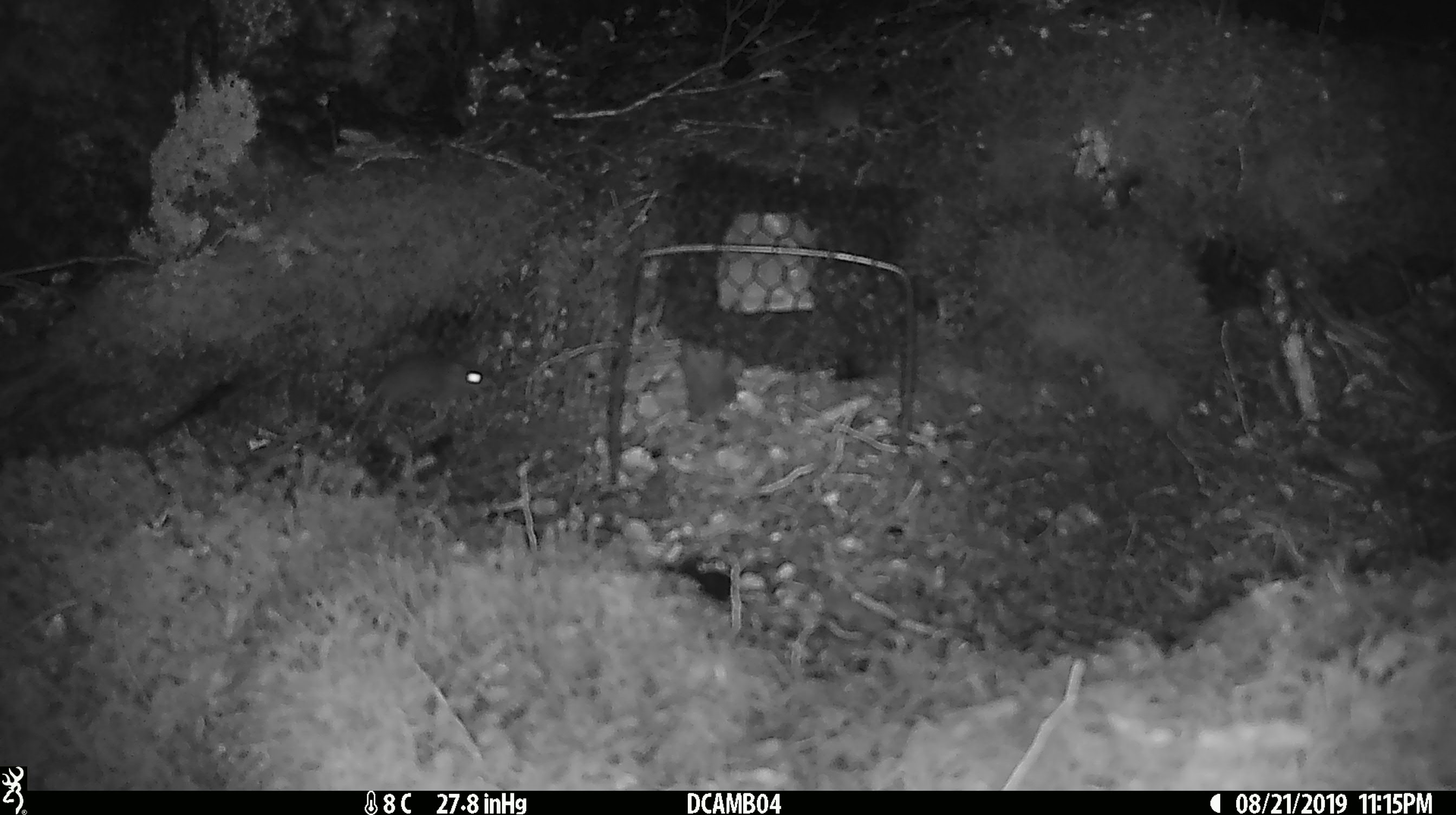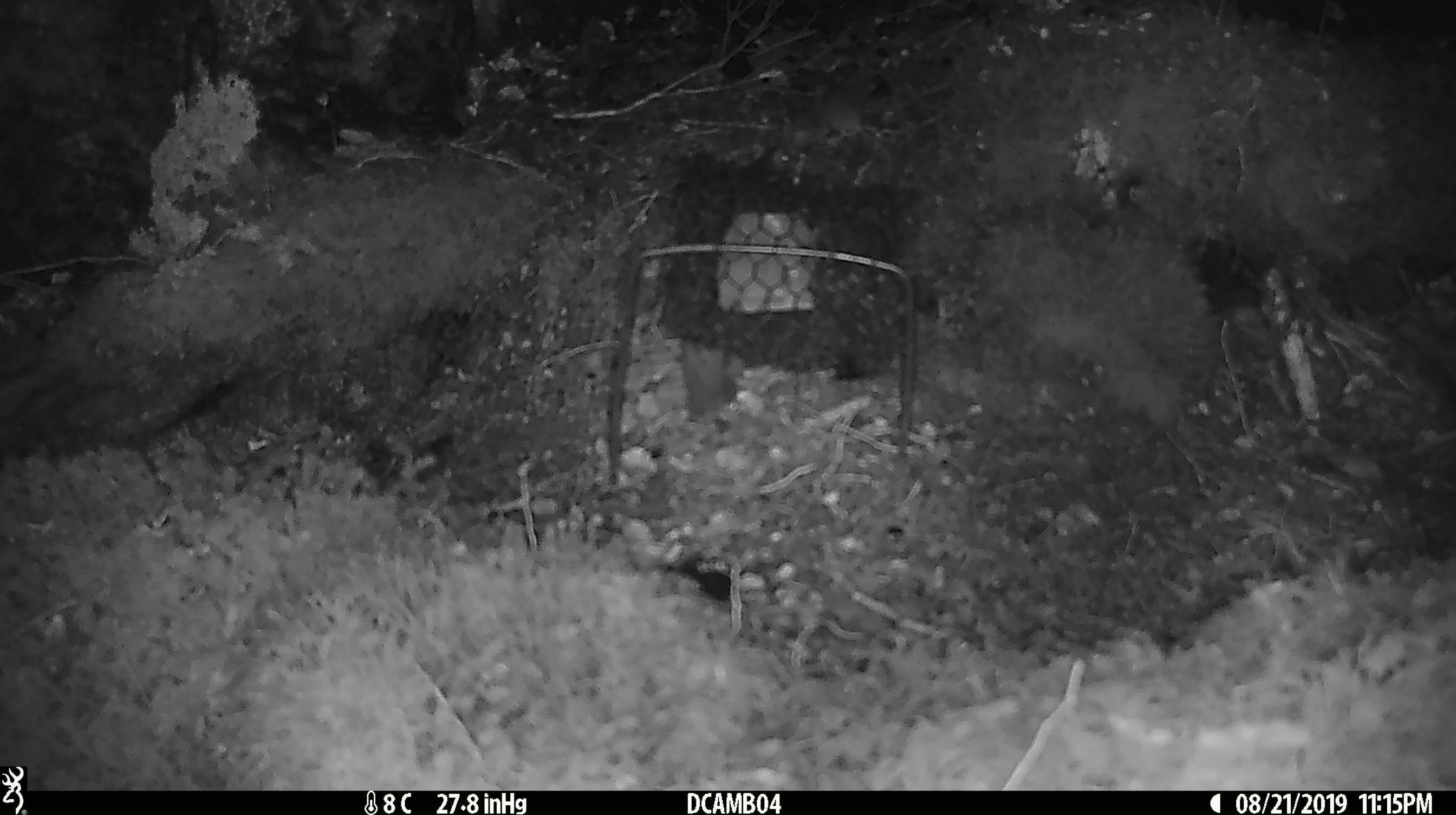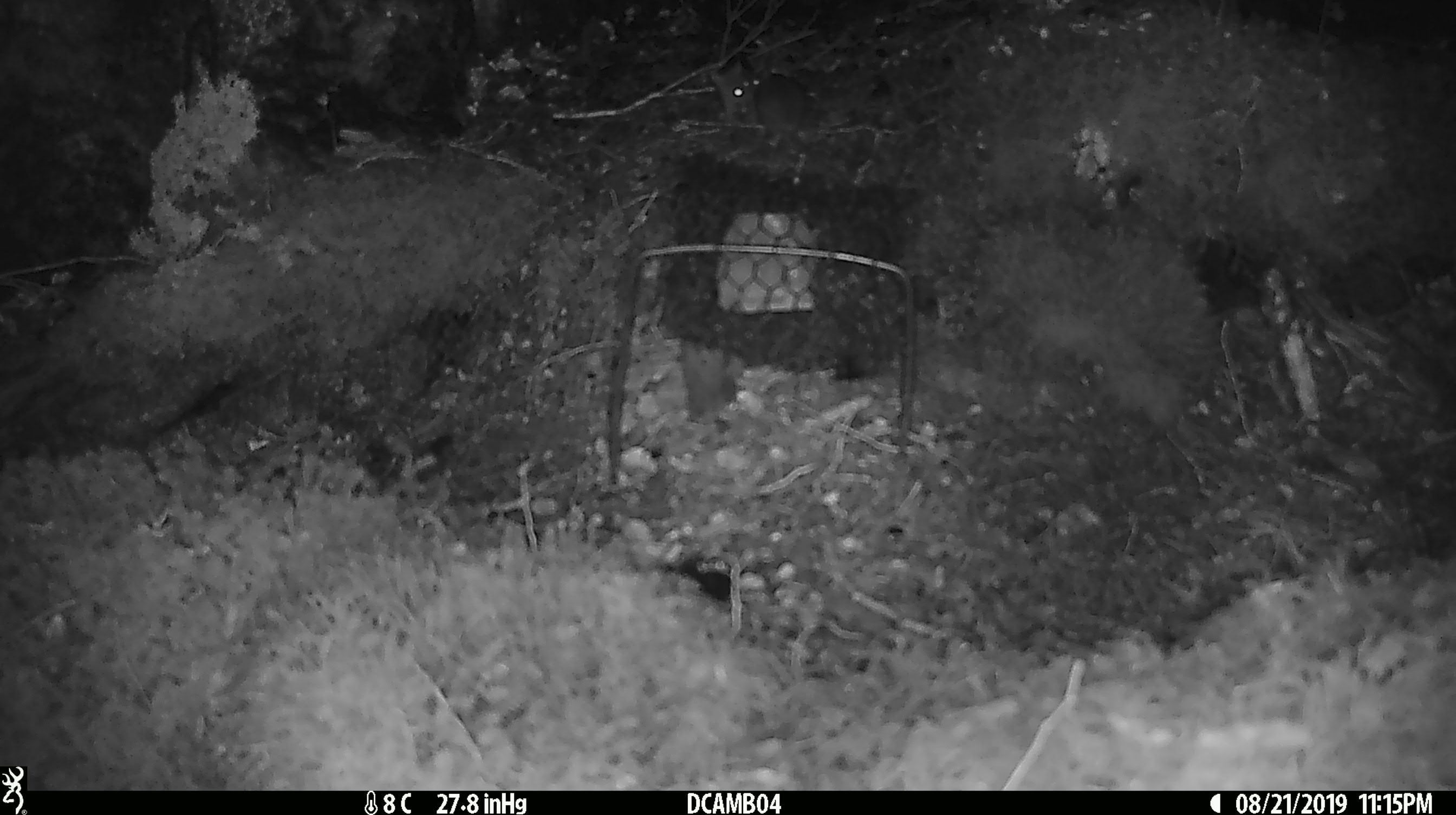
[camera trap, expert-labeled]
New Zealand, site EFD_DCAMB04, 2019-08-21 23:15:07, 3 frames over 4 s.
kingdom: Animalia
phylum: Chordata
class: Mammalia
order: Rodentia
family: Muridae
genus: Mus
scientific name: Mus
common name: mouse